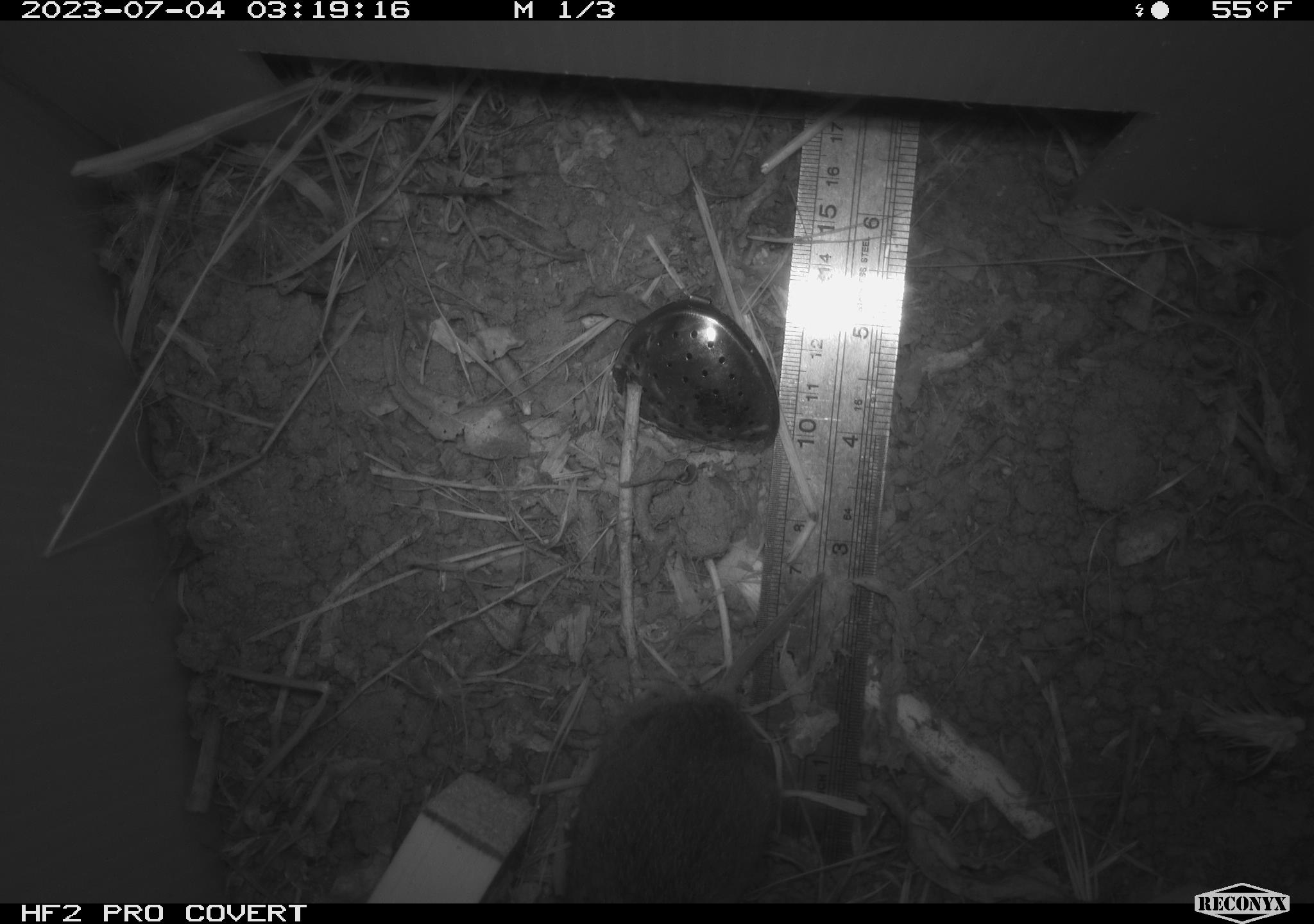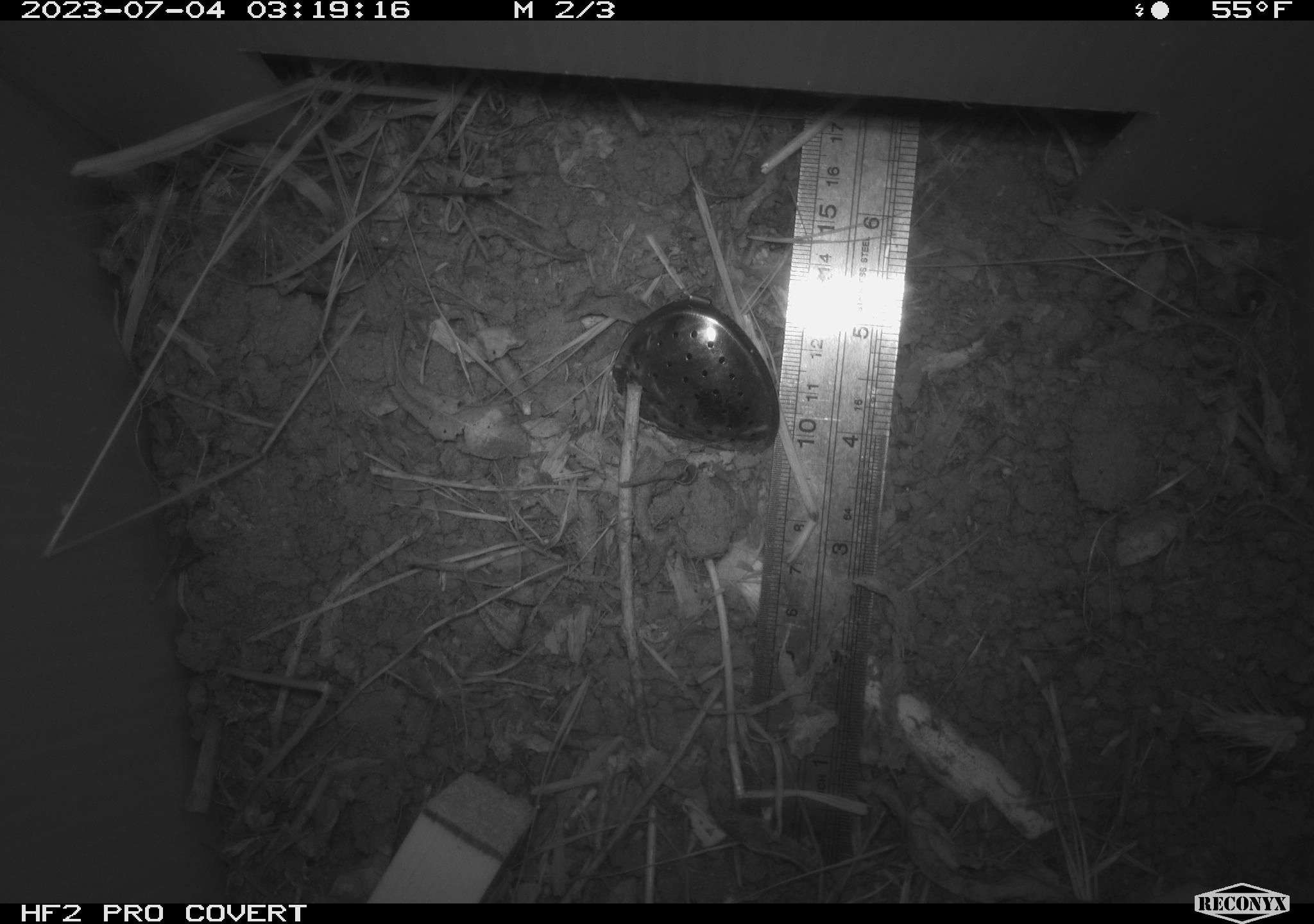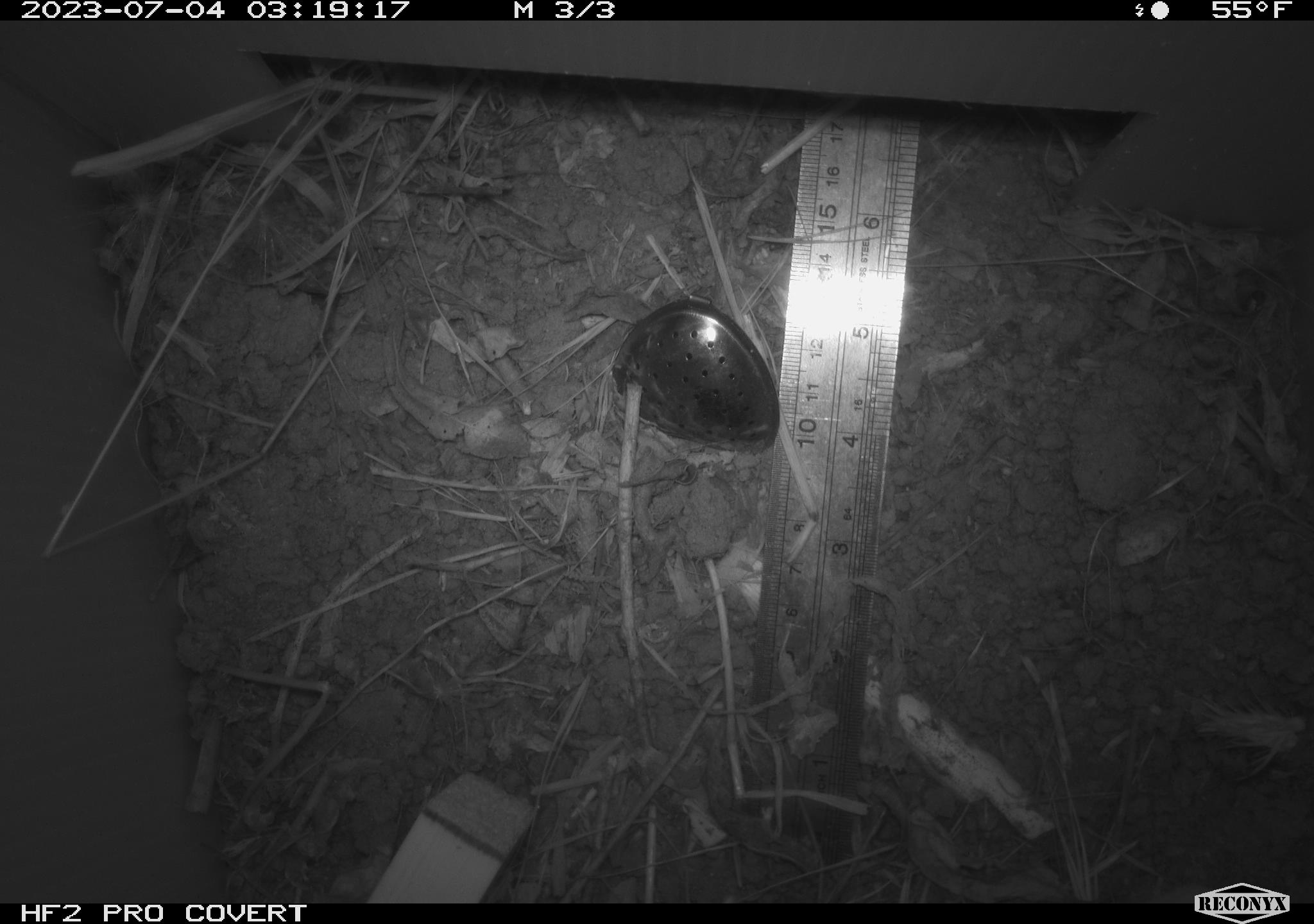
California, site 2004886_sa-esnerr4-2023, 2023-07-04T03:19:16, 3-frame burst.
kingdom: Animalia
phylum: Chordata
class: Mammalia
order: Rodentia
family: Cricetidae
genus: Microtus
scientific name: Microtus californicus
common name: california vole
California vole (Microtus californicus).